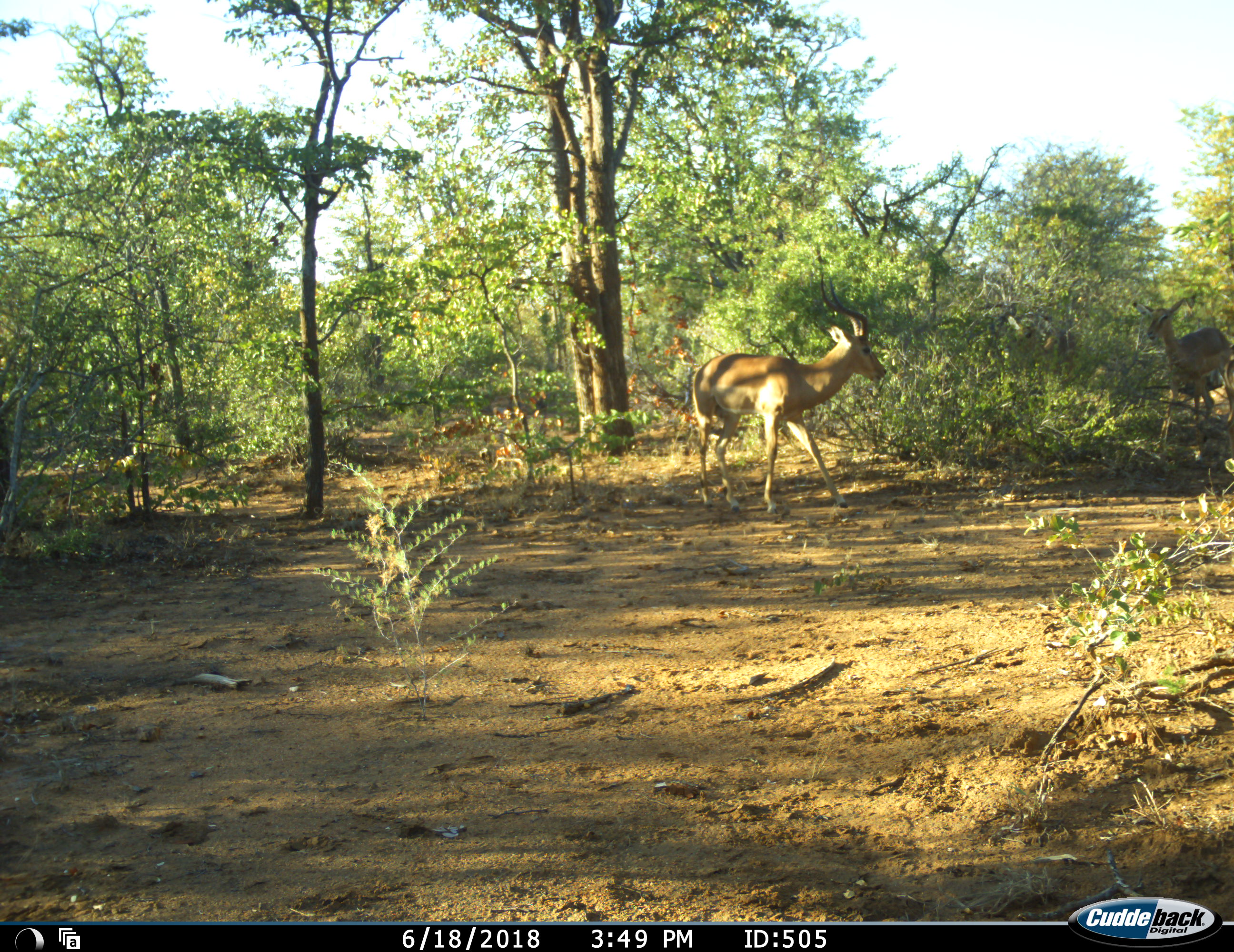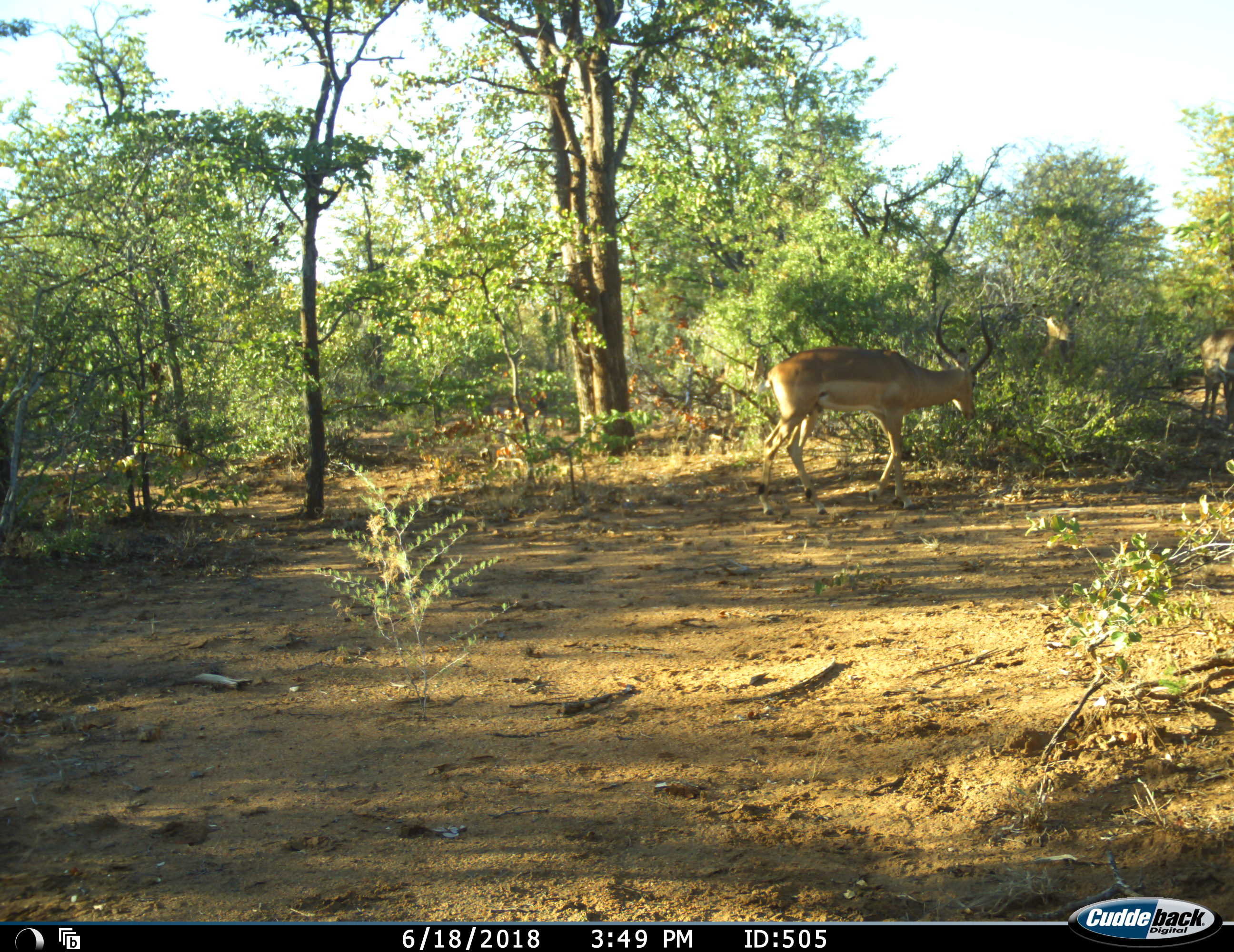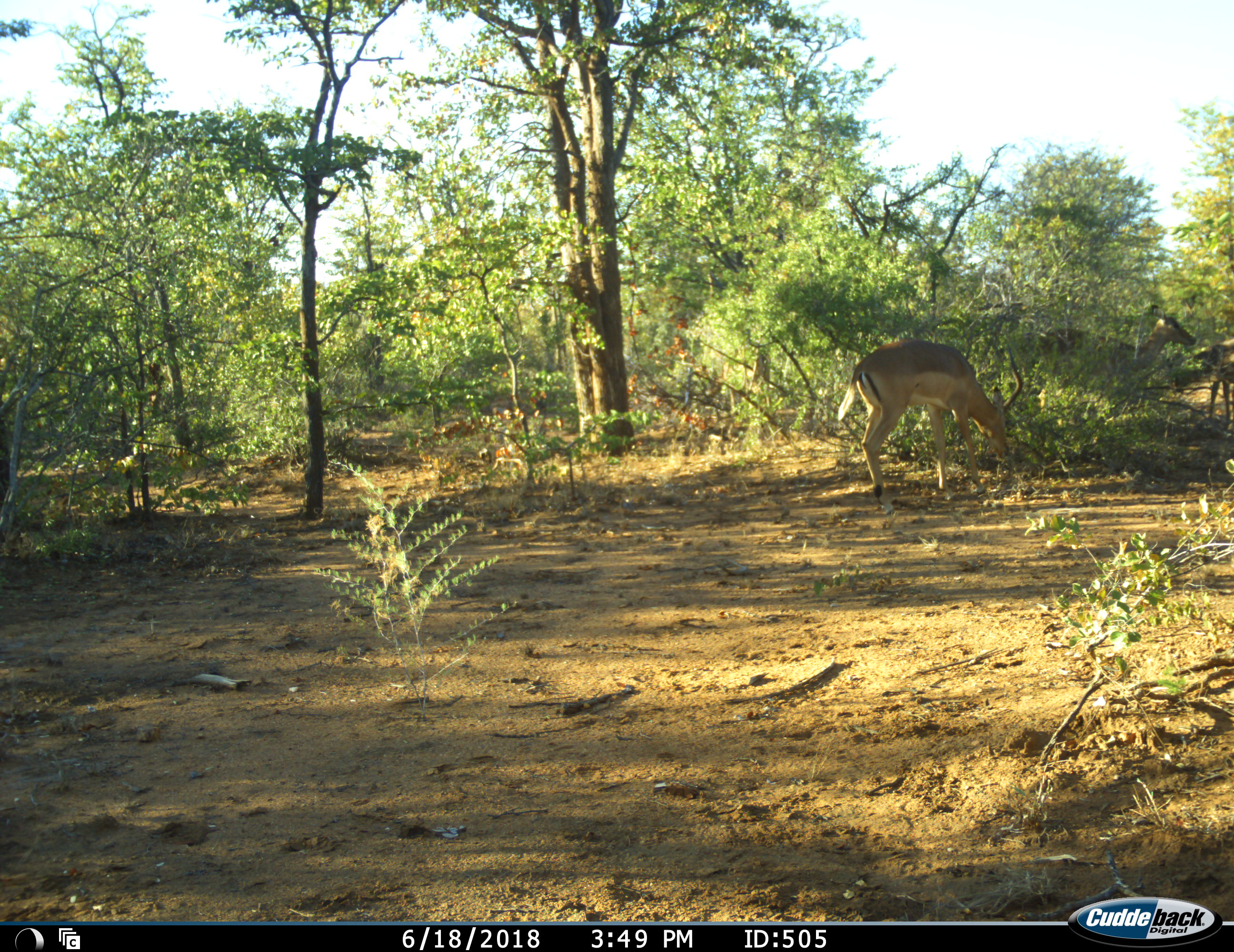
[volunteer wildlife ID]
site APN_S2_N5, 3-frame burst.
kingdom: Animalia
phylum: Chordata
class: Mammalia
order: Artiodactyla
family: Bovidae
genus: Aepyceros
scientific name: Aepyceros melampus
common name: impala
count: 3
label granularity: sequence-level